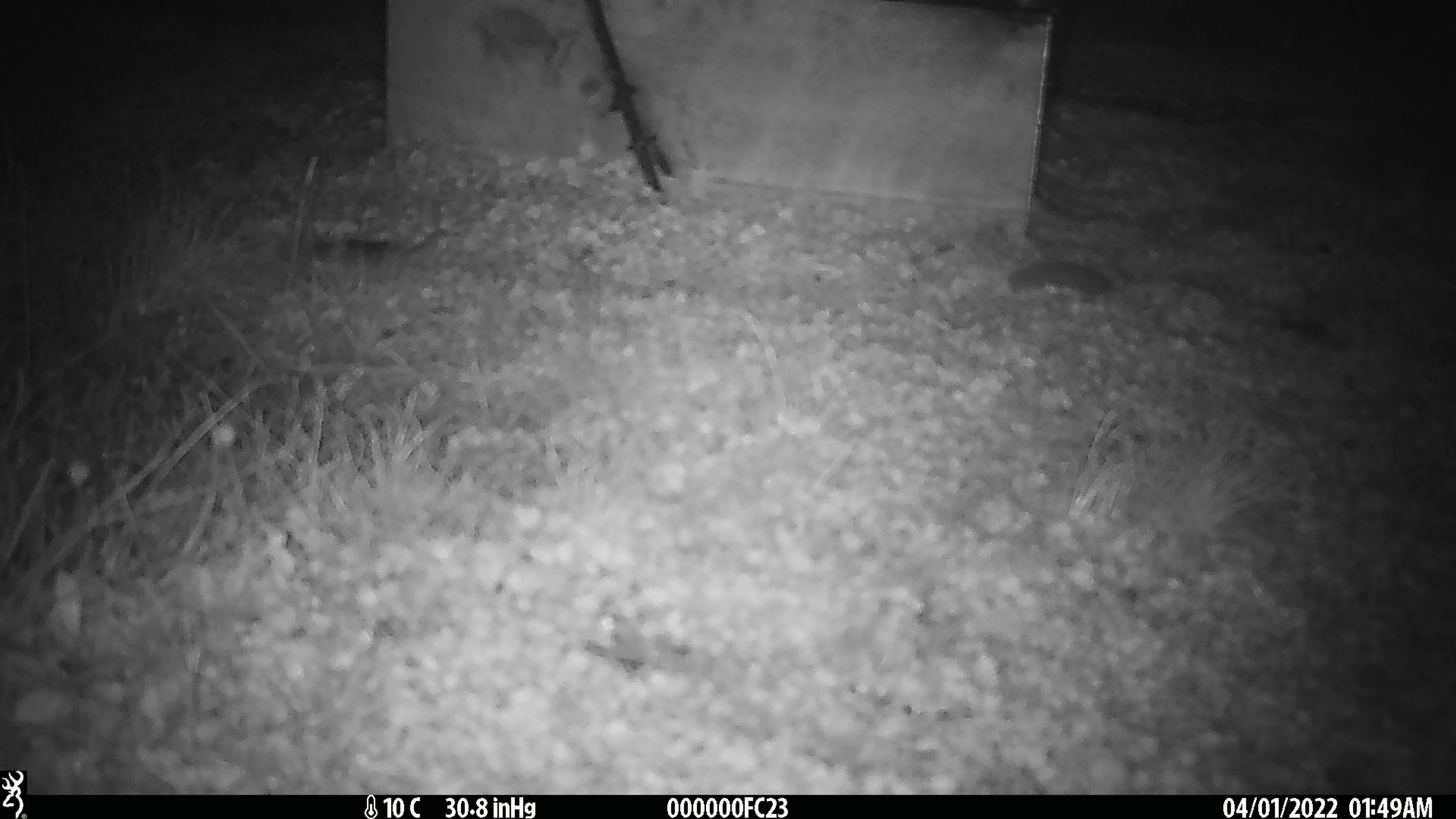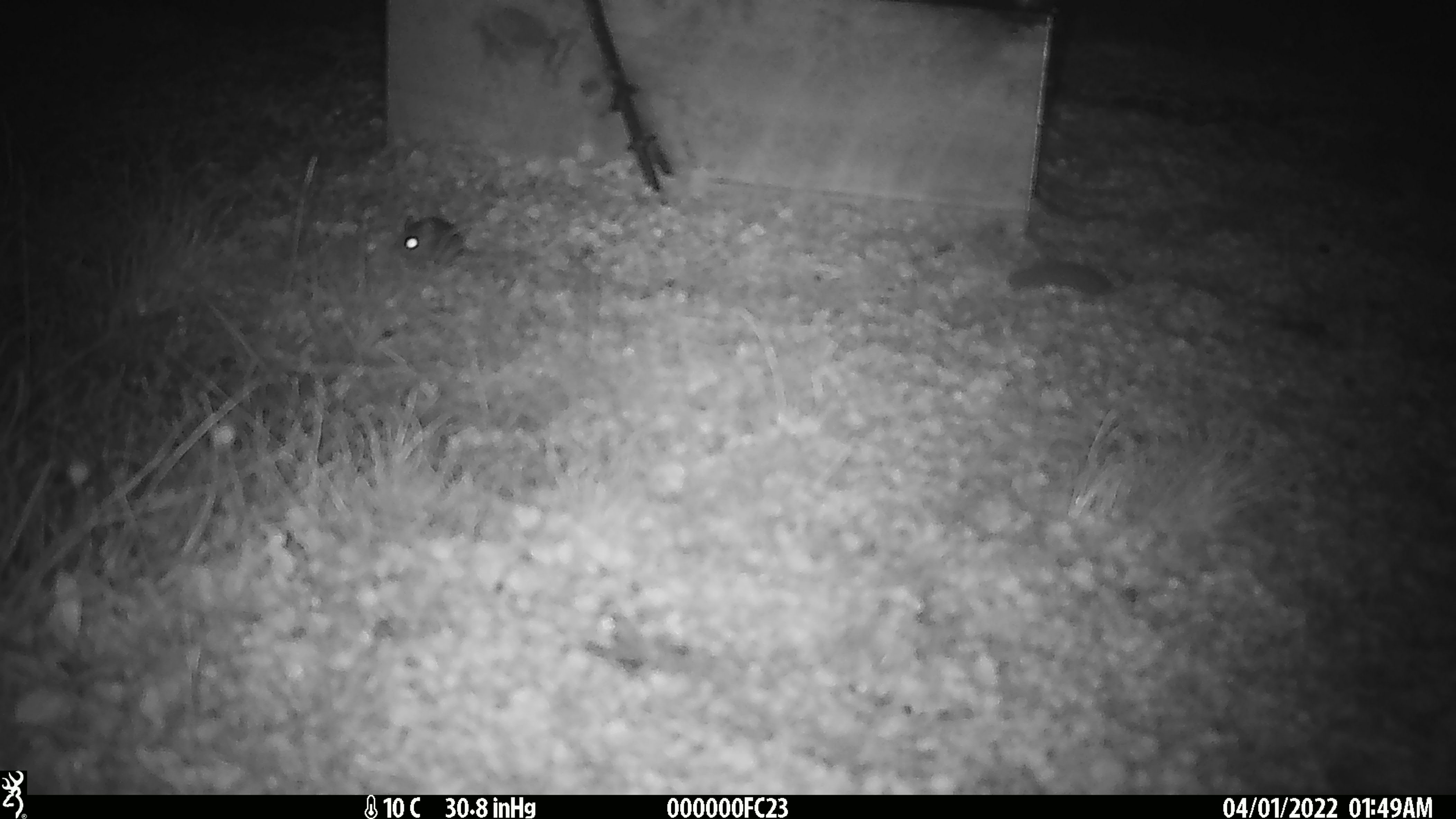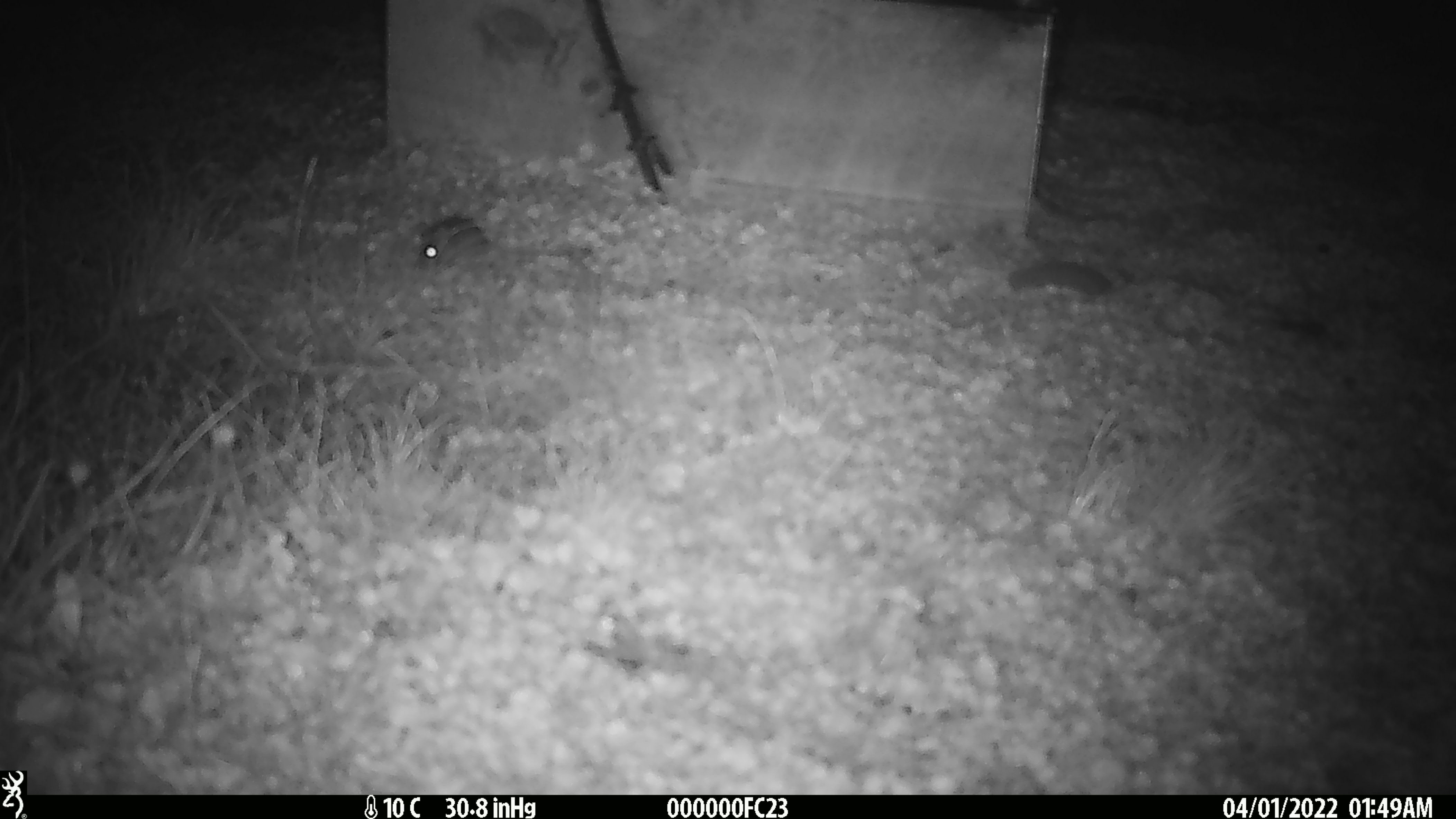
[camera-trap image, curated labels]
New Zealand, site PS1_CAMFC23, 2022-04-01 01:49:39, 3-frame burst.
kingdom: Animalia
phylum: Chordata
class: Mammalia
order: Rodentia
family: Muridae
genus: Mus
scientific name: Mus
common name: mouse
Mouse (Mus).